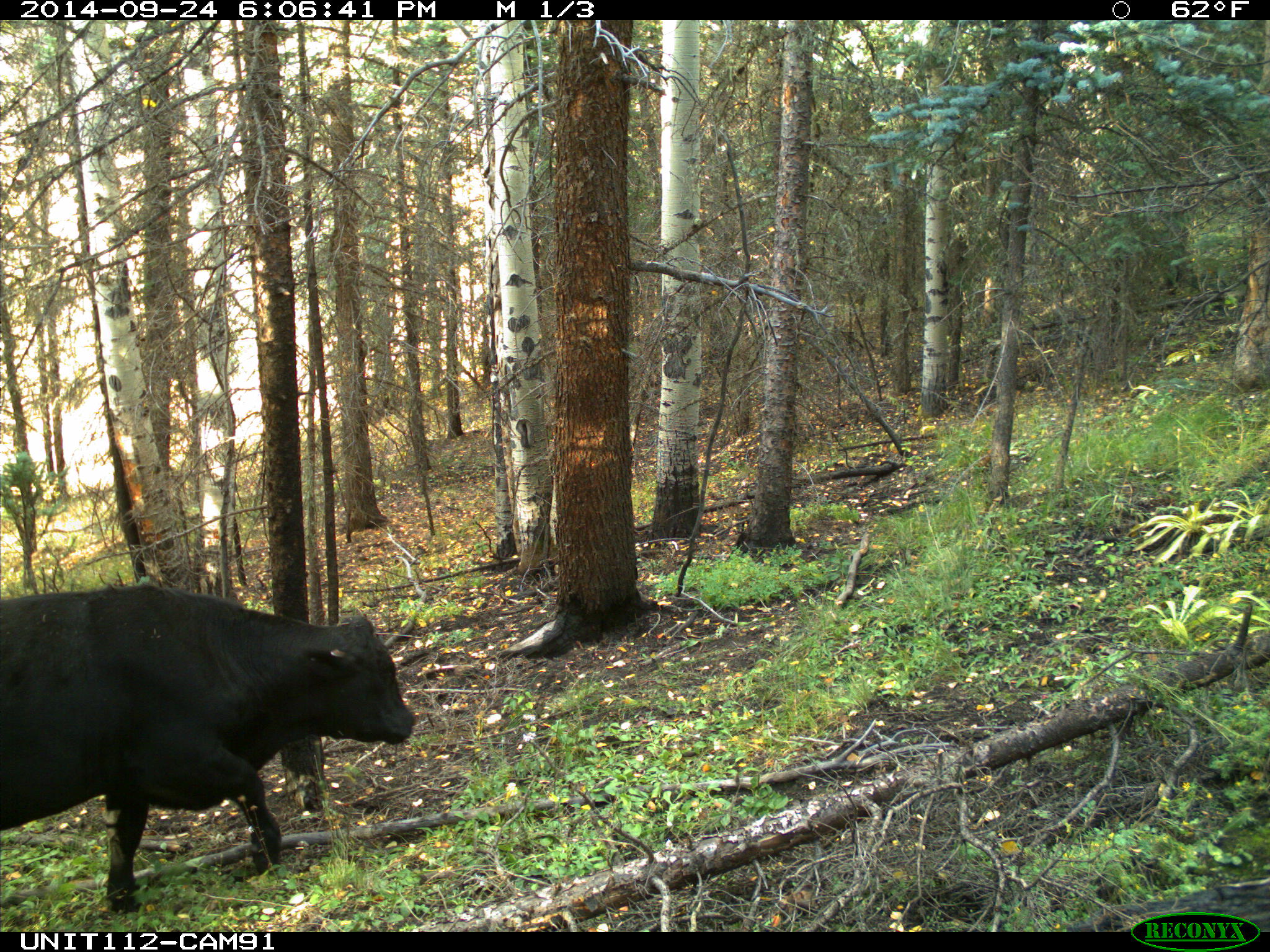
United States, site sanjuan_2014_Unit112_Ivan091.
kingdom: Animalia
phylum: Chordata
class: Mammalia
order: Artiodactyla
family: Bovidae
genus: Bos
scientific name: Bos taurus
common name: domestic cow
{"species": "Bos taurus (domestic cow)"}